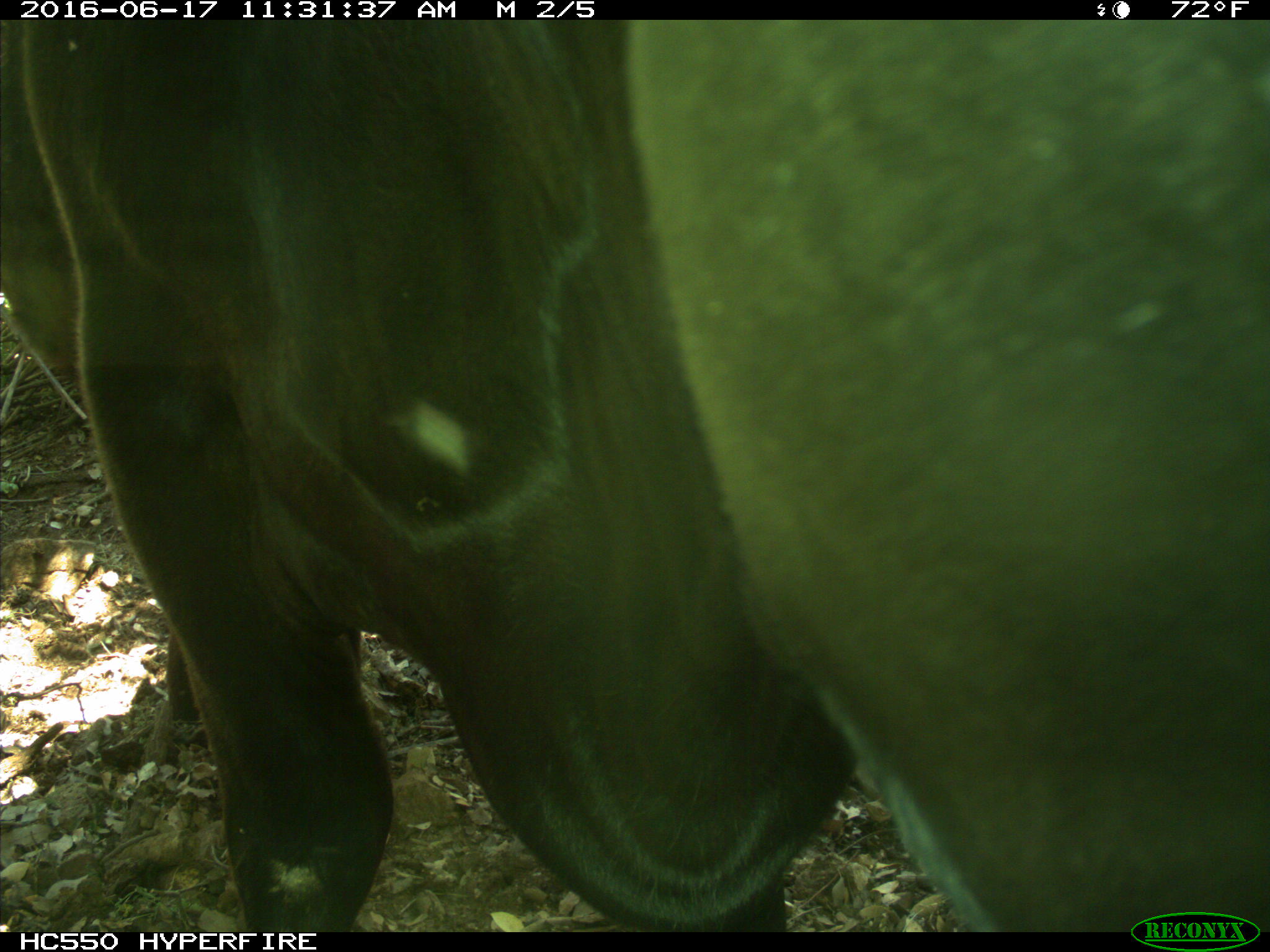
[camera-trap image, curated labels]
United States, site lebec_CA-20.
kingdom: Animalia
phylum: Chordata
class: Mammalia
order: Artiodactyla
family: Bovidae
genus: Bos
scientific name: Bos taurus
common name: domestic cow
Bos taurus (domestic cow).